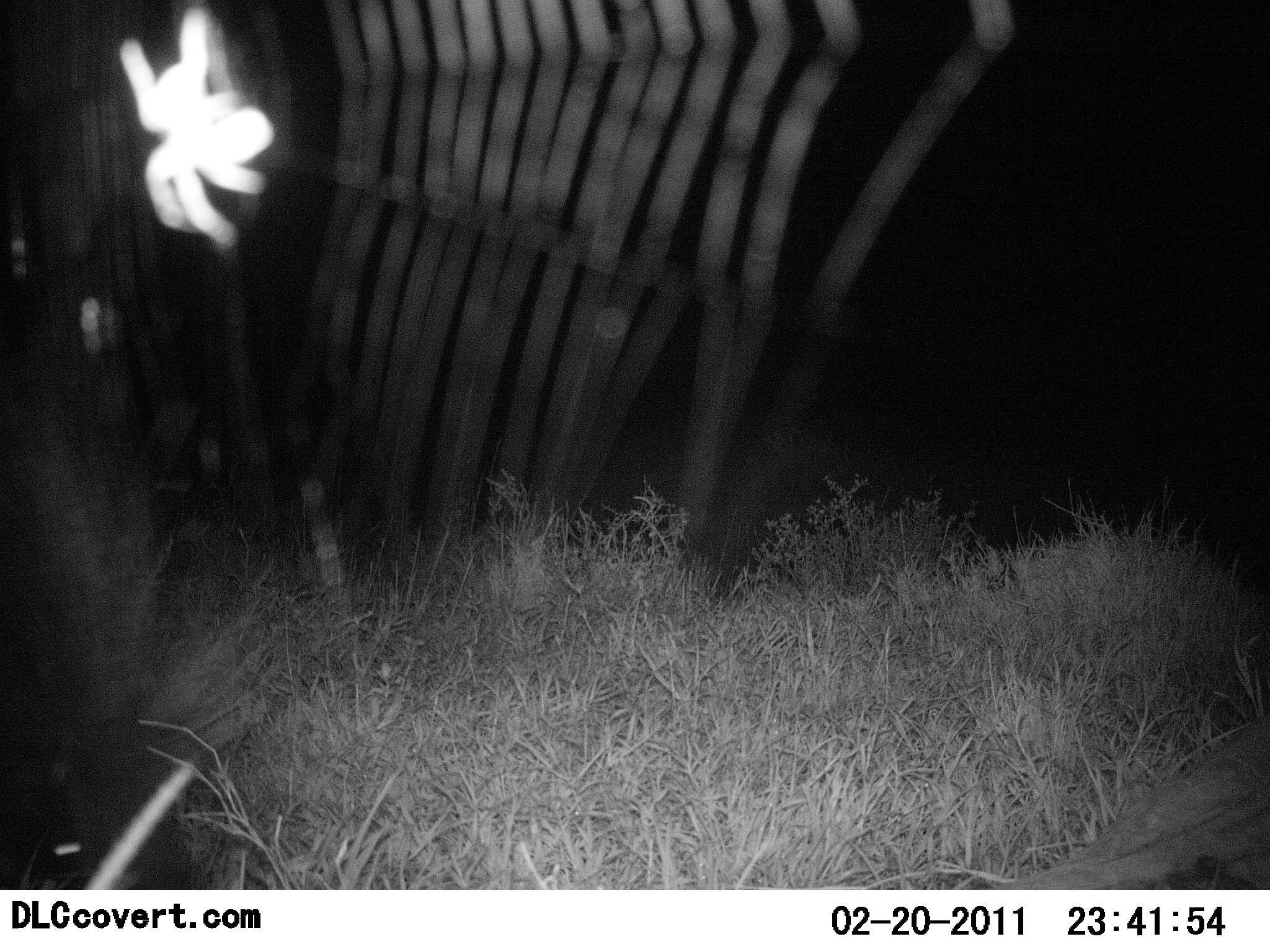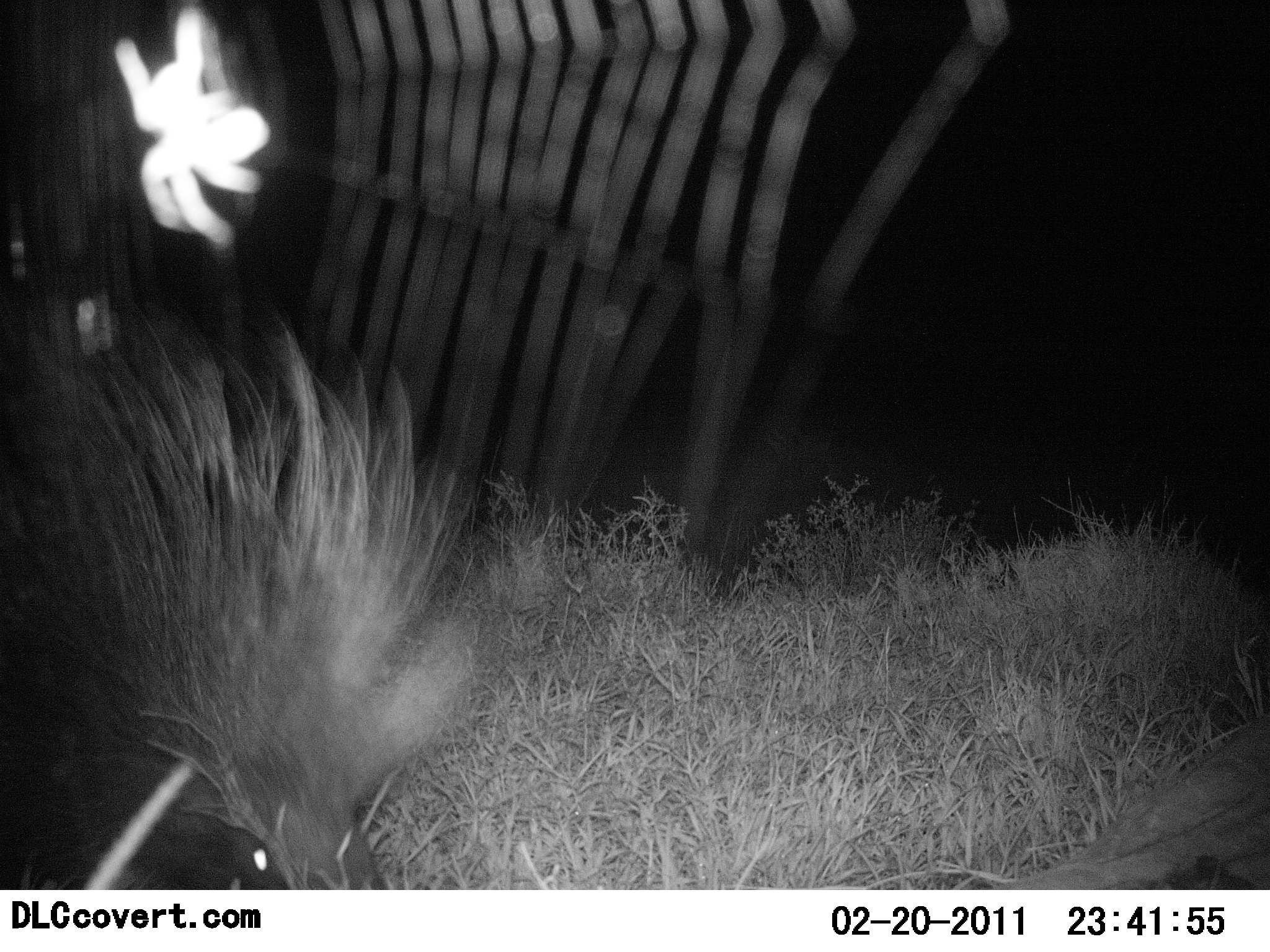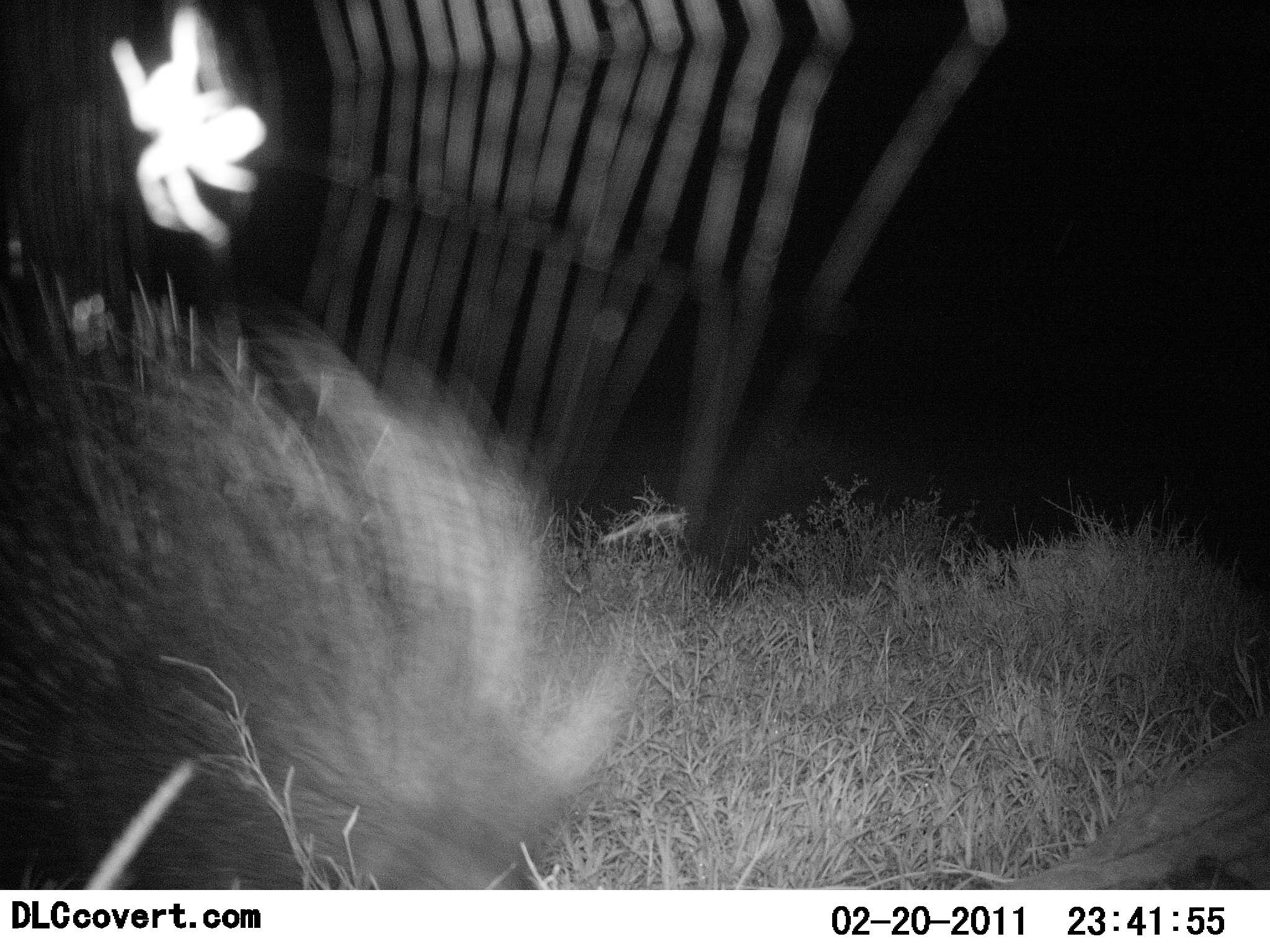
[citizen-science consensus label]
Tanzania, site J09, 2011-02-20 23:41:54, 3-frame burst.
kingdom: Animalia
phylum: Chordata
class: Mammalia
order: Rodentia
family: Hystricidae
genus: Hystrix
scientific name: Hystrix cristata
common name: crested porcupine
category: porcupine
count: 1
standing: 0%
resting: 0%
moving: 100%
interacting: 0%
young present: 0%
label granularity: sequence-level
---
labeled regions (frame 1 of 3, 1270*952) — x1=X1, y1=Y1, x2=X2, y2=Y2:
animal: x1=0, y1=190, x2=286, y2=889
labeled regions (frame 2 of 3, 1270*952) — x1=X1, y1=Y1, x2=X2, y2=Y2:
animal: x1=0, y1=297, x2=489, y2=889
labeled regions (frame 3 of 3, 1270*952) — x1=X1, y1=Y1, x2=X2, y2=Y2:
animal: x1=0, y1=220, x2=662, y2=889